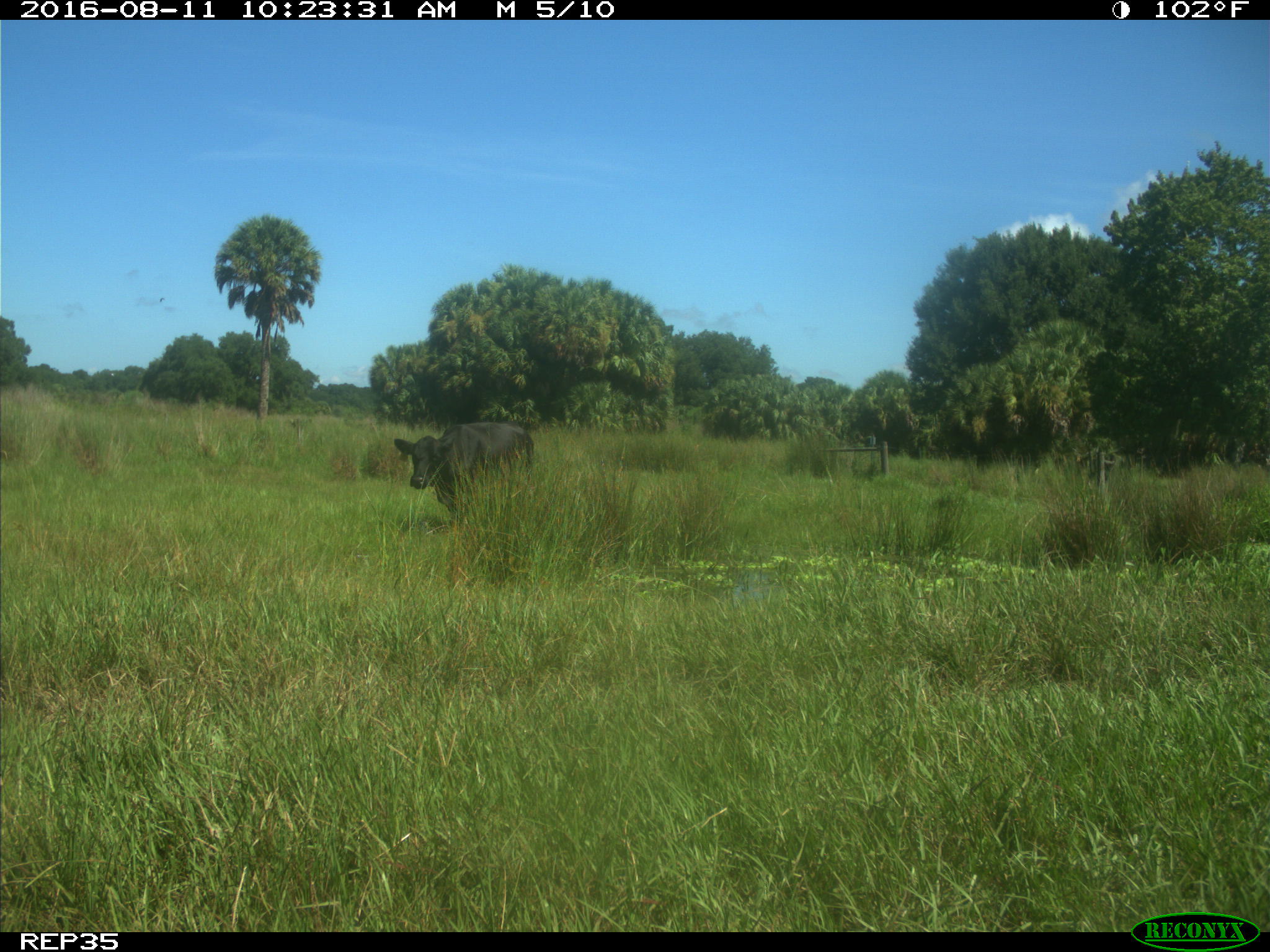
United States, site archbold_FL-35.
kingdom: Animalia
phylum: Chordata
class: Mammalia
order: Artiodactyla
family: Bovidae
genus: Bos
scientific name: Bos taurus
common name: domestic cow